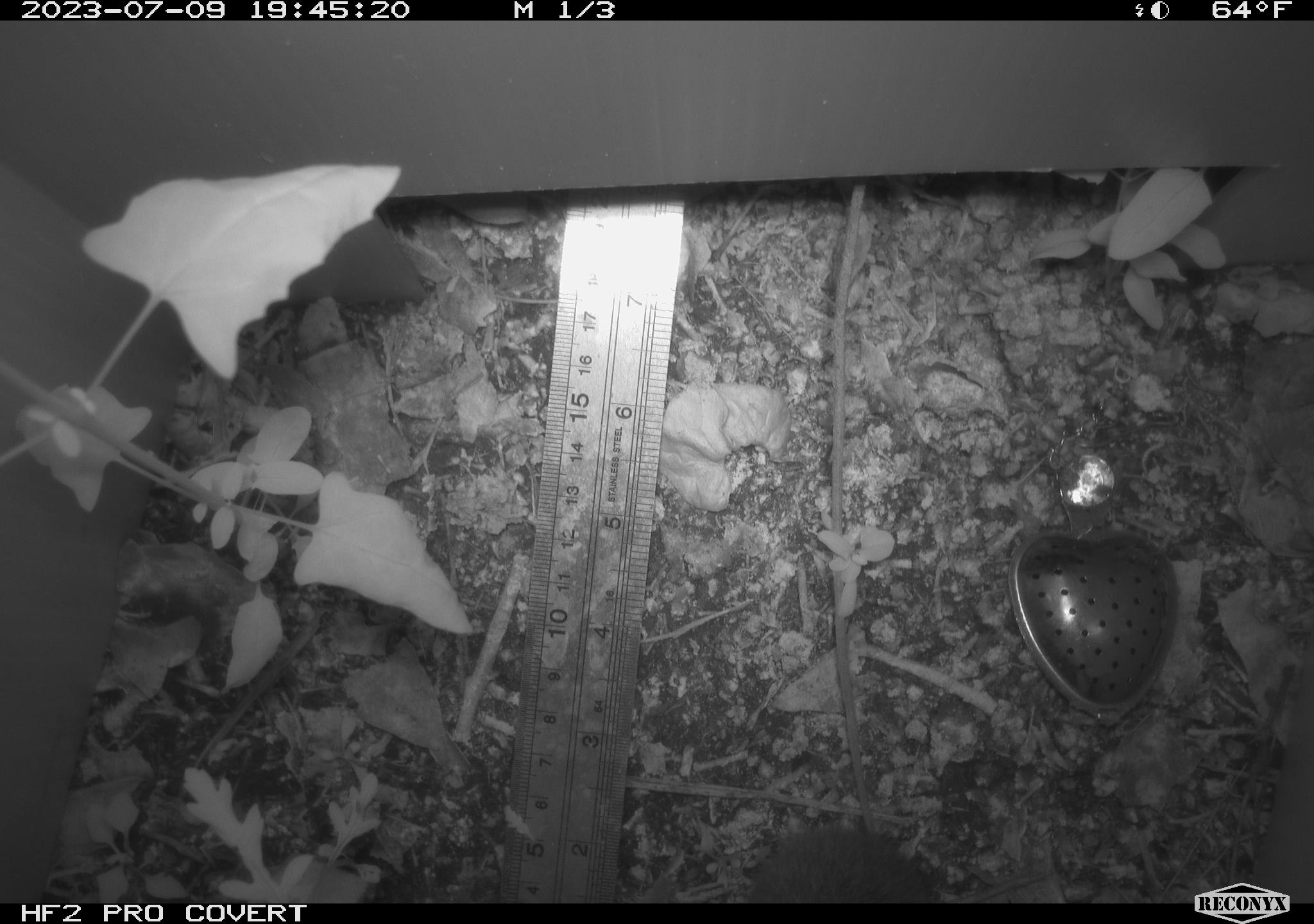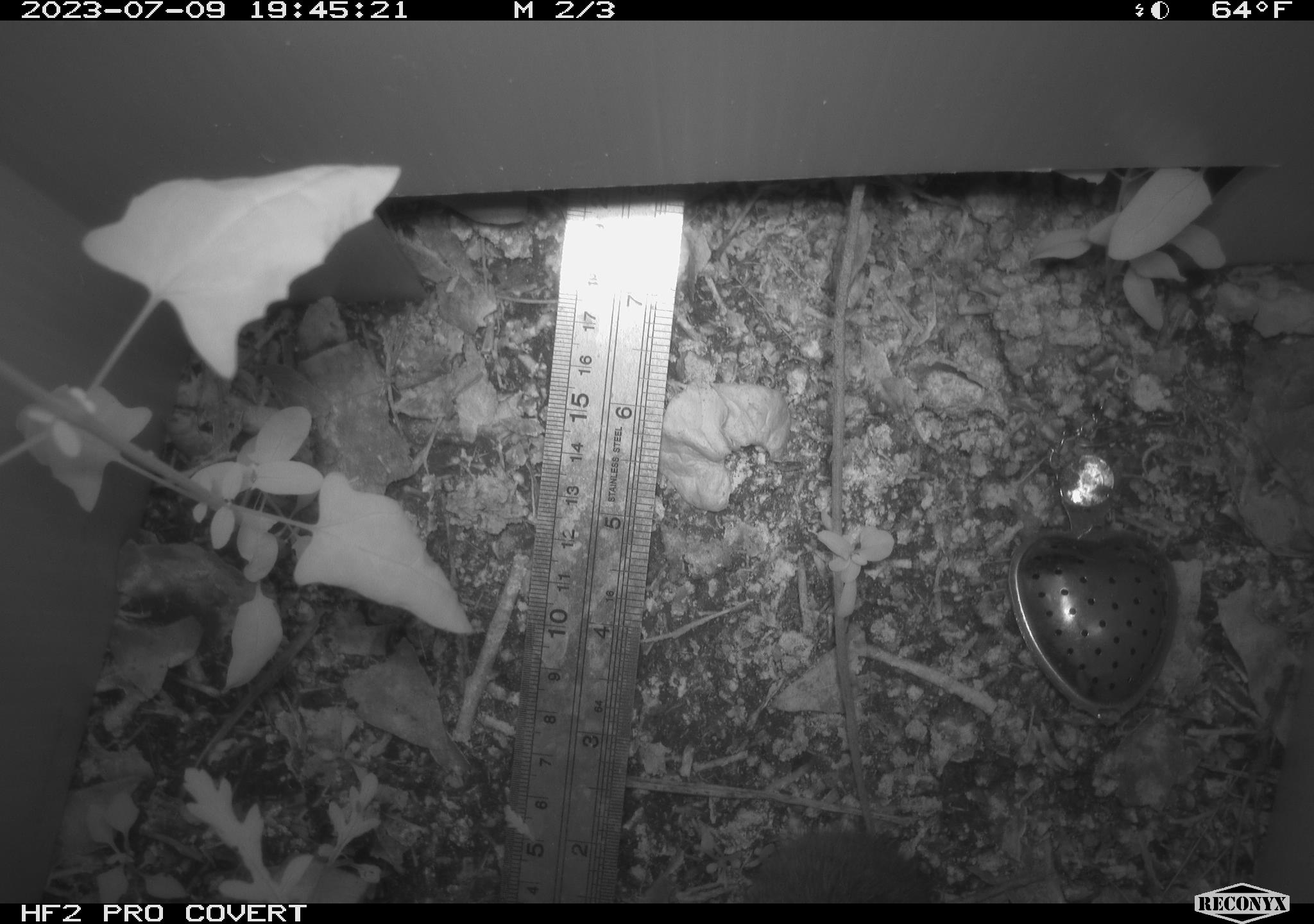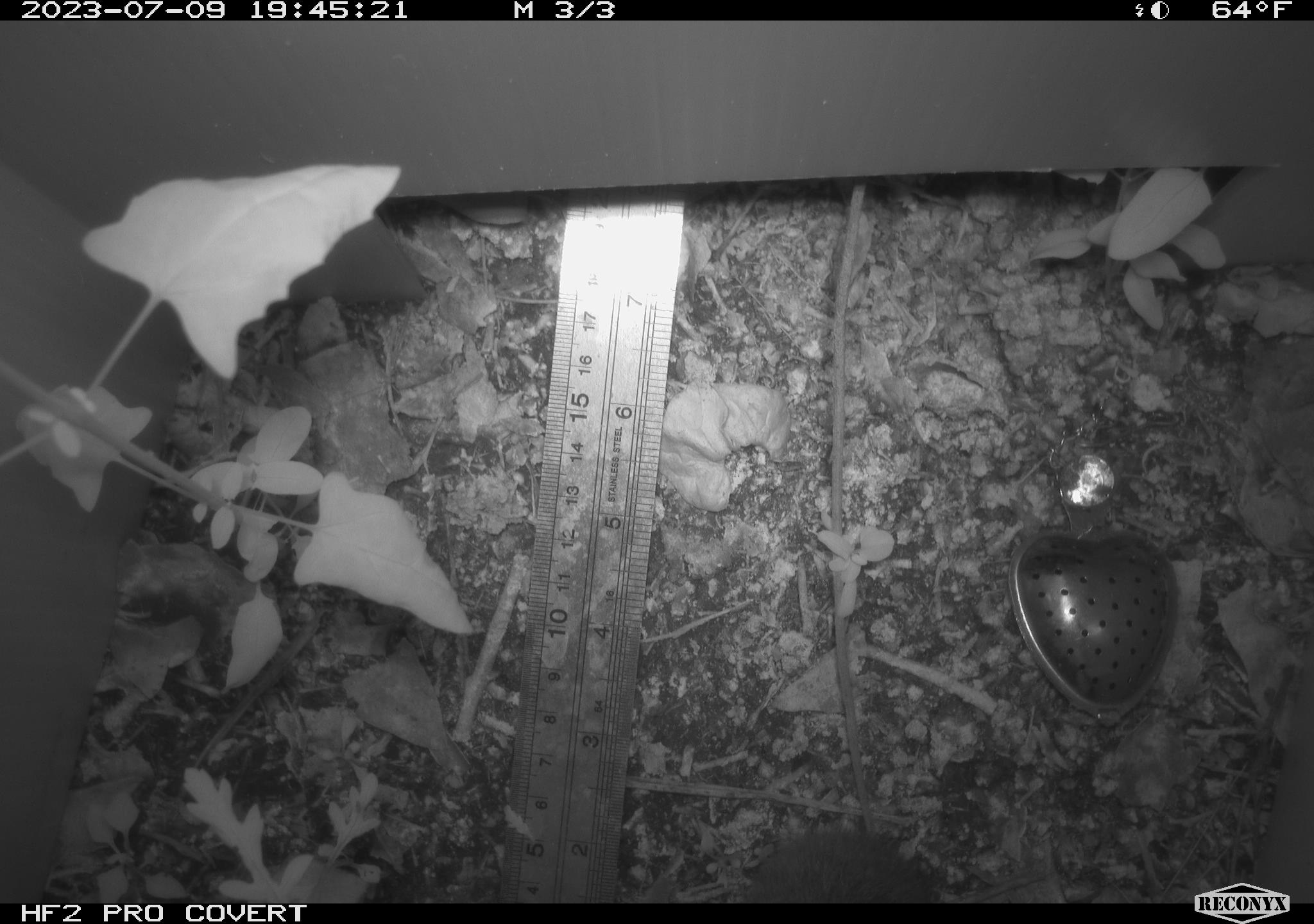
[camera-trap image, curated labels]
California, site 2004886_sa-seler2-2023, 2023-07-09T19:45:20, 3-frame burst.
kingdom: Animalia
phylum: Chordata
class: Mammalia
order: Rodentia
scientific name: Rodentia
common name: mouse species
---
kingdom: Animalia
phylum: Chordata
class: Mammalia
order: Rodentia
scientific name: Rodentia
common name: rodent